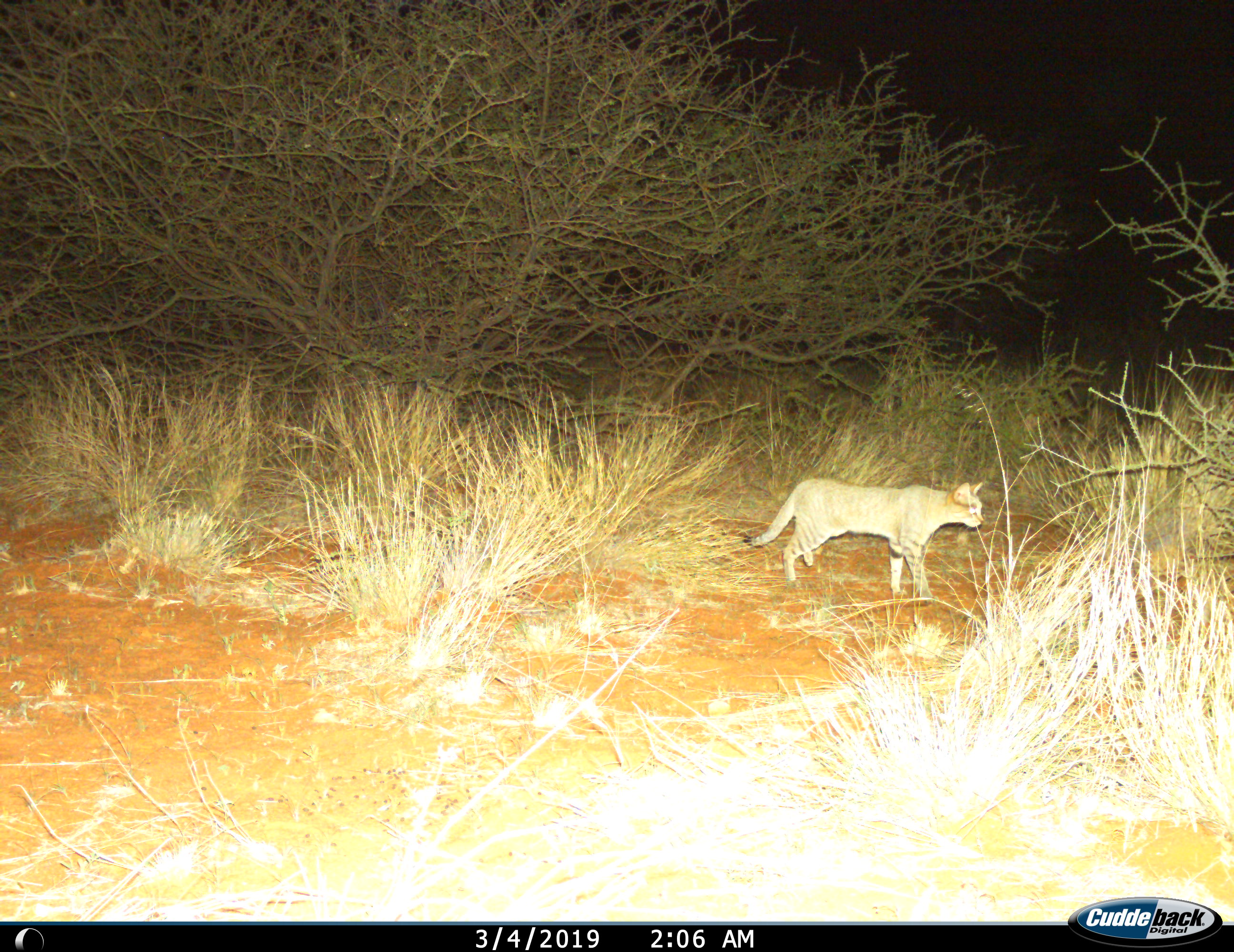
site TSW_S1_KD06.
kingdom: Animalia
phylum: Chordata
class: Mammalia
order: Carnivora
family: Felidae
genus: Felis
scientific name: Felis lybica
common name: african wild cat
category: africanwildcat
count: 1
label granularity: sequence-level